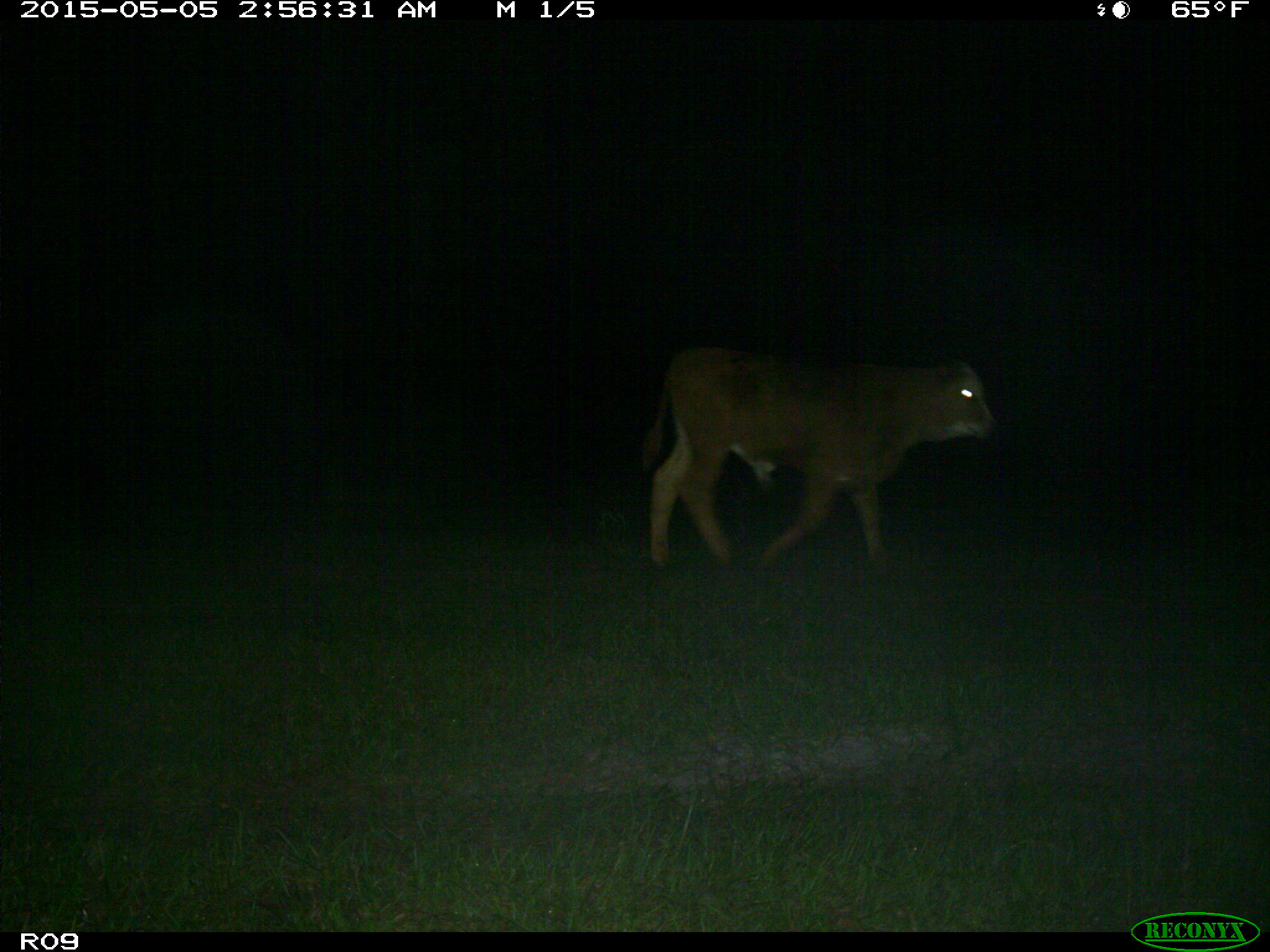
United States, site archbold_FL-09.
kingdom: Animalia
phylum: Chordata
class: Mammalia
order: Artiodactyla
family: Bovidae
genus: Bos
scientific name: Bos taurus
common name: domestic cow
Bos taurus (domestic cow).